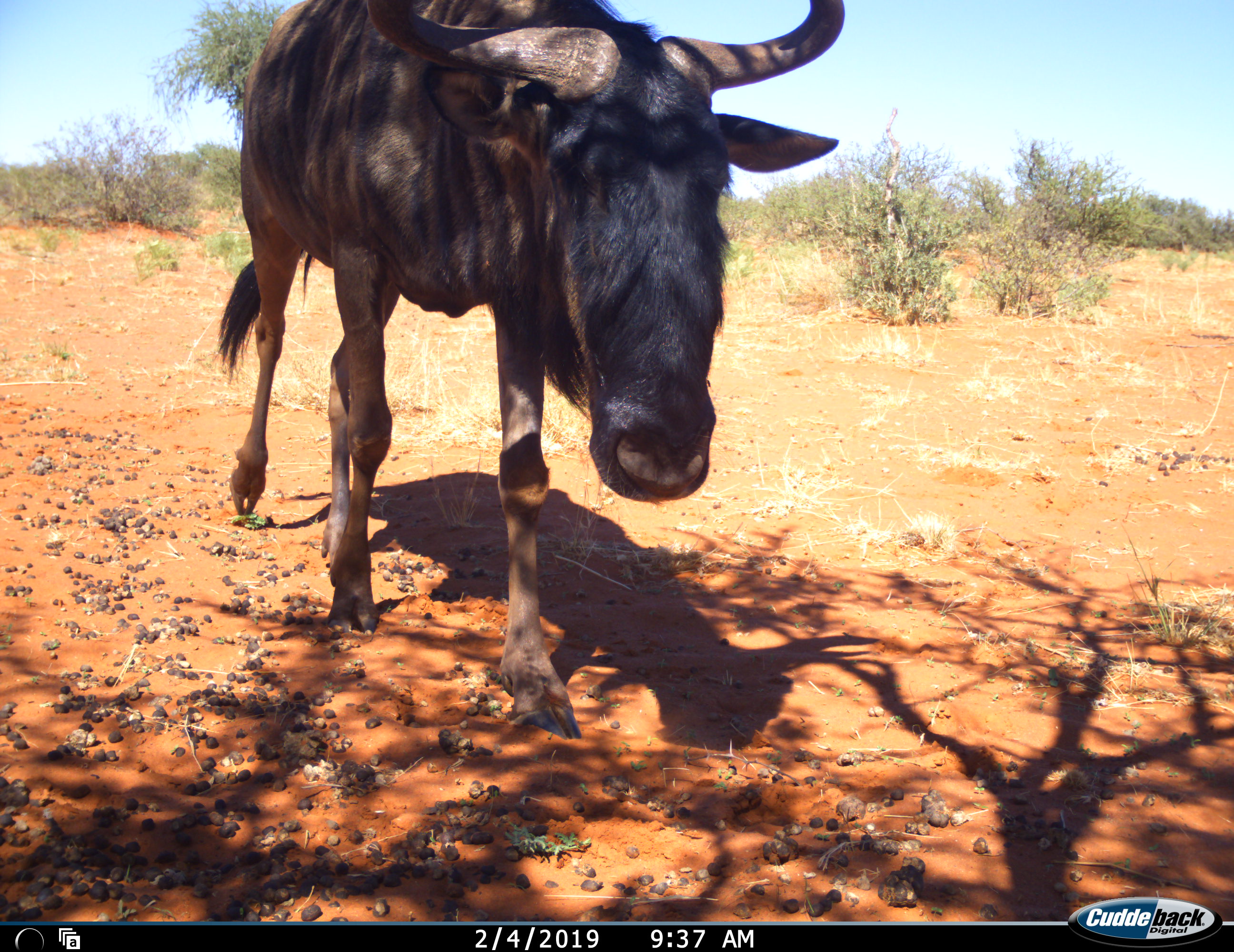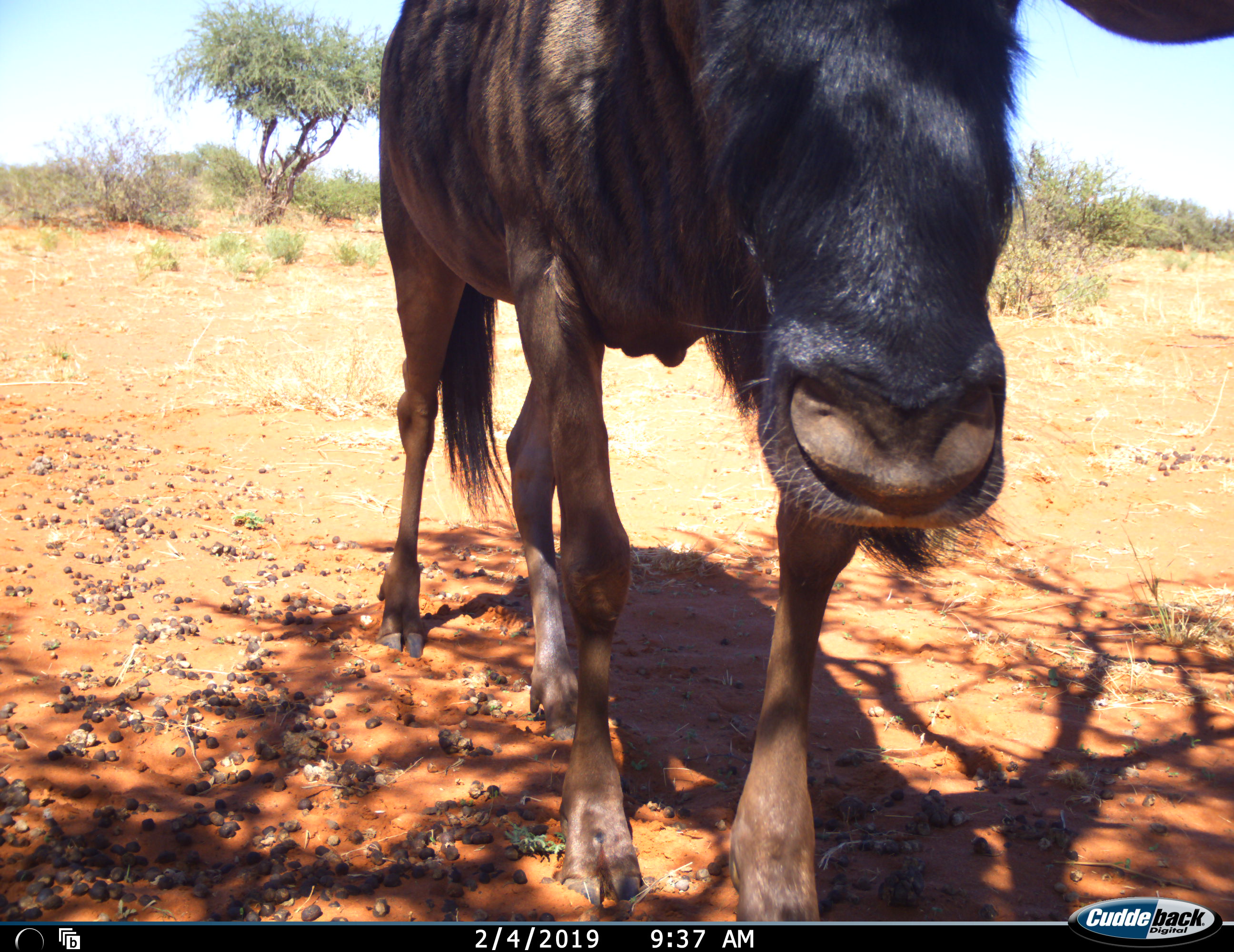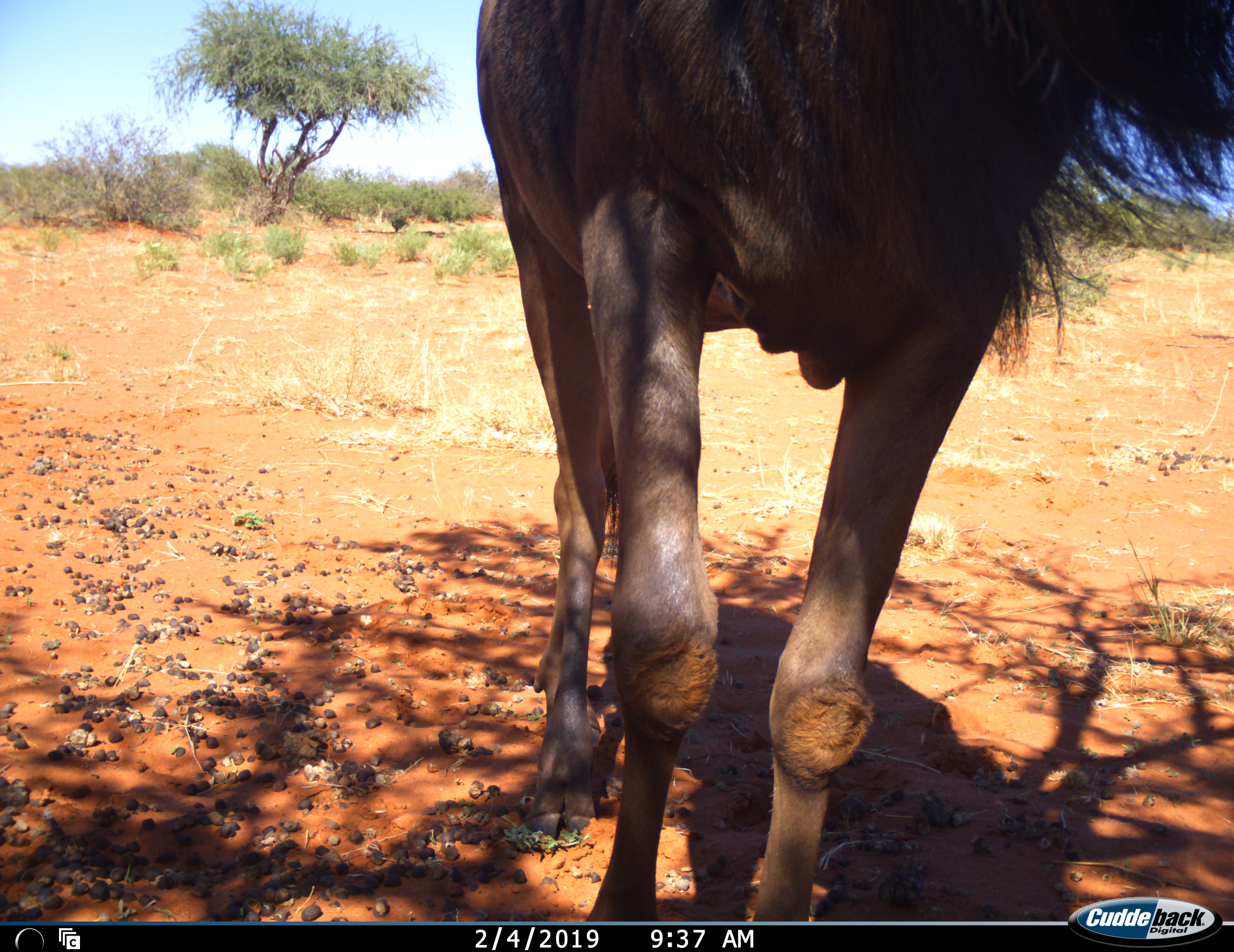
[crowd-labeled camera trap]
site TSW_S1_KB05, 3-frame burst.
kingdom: Animalia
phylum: Chordata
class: Mammalia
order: Artiodactyla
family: Bovidae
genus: Connochaetes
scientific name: Connochaetes taurinus taurinus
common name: blue wildebeest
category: wildebeestblue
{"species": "wildebeestblue (blue wildebeest) (Connochaetes taurinus taurinus)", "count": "1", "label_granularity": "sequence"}